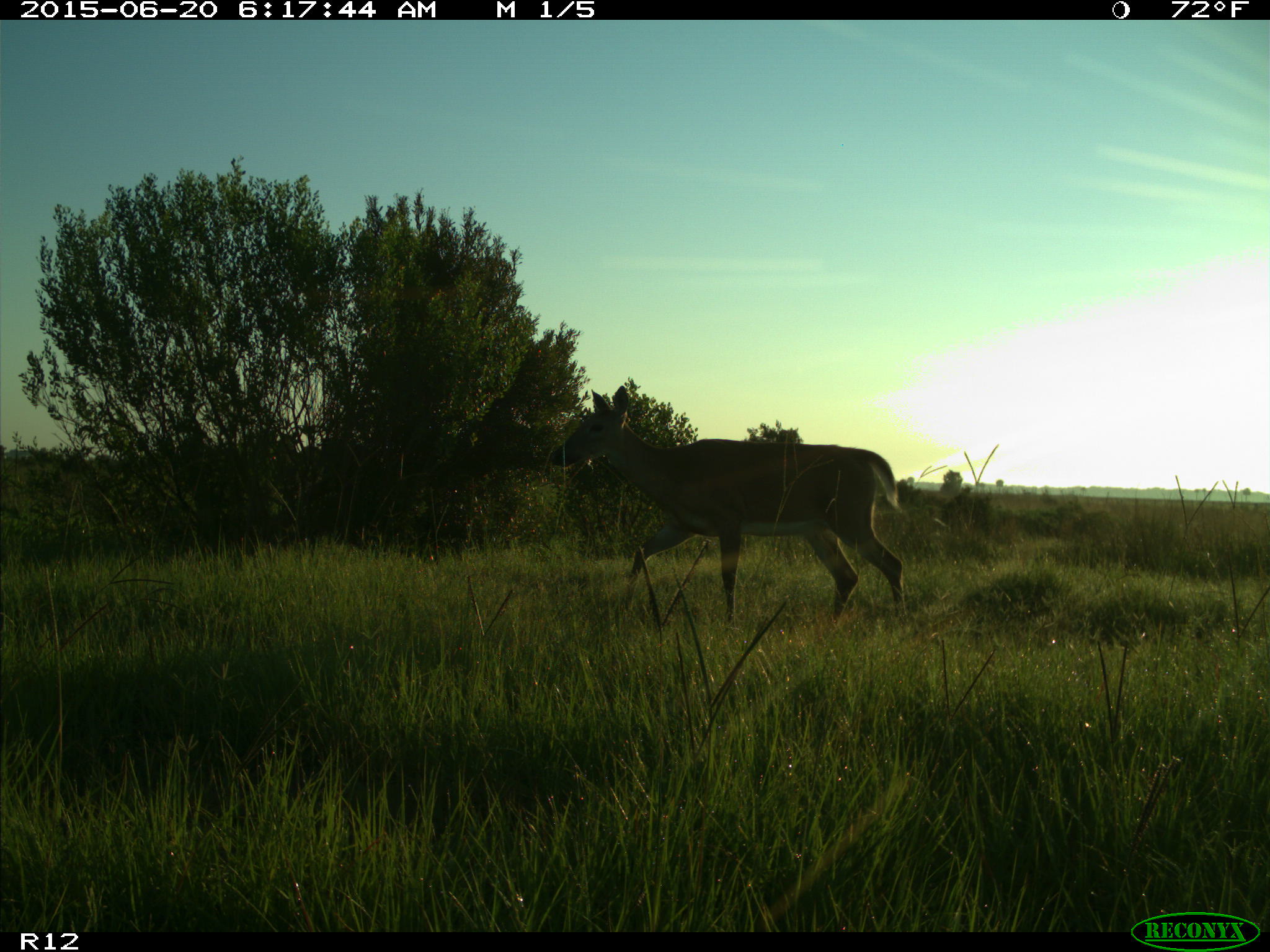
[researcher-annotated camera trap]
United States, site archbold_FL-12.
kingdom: Animalia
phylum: Chordata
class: Mammalia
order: Artiodactyla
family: Cervidae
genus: Odocoileus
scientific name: Odocoileus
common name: deer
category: unidentified deer